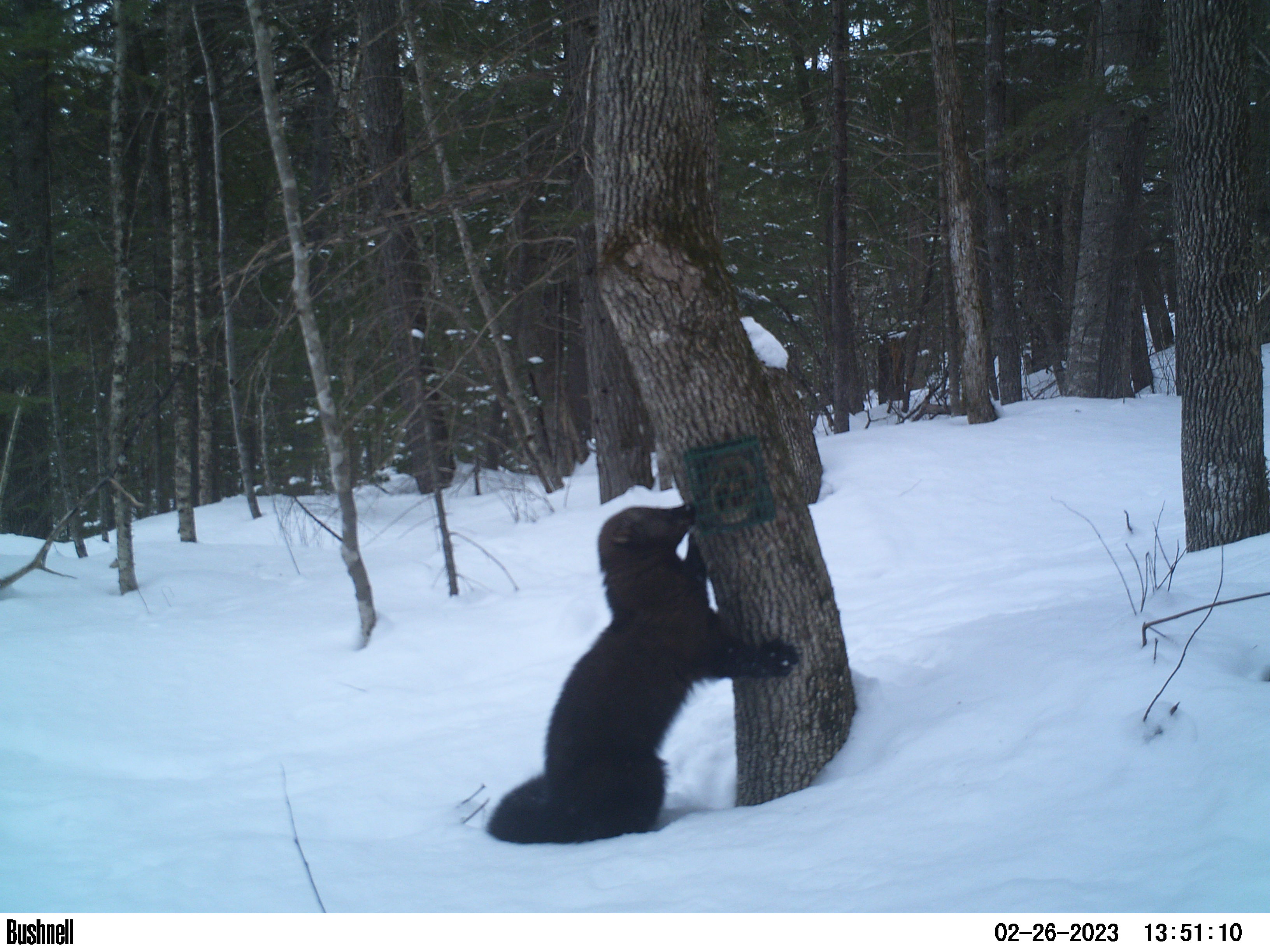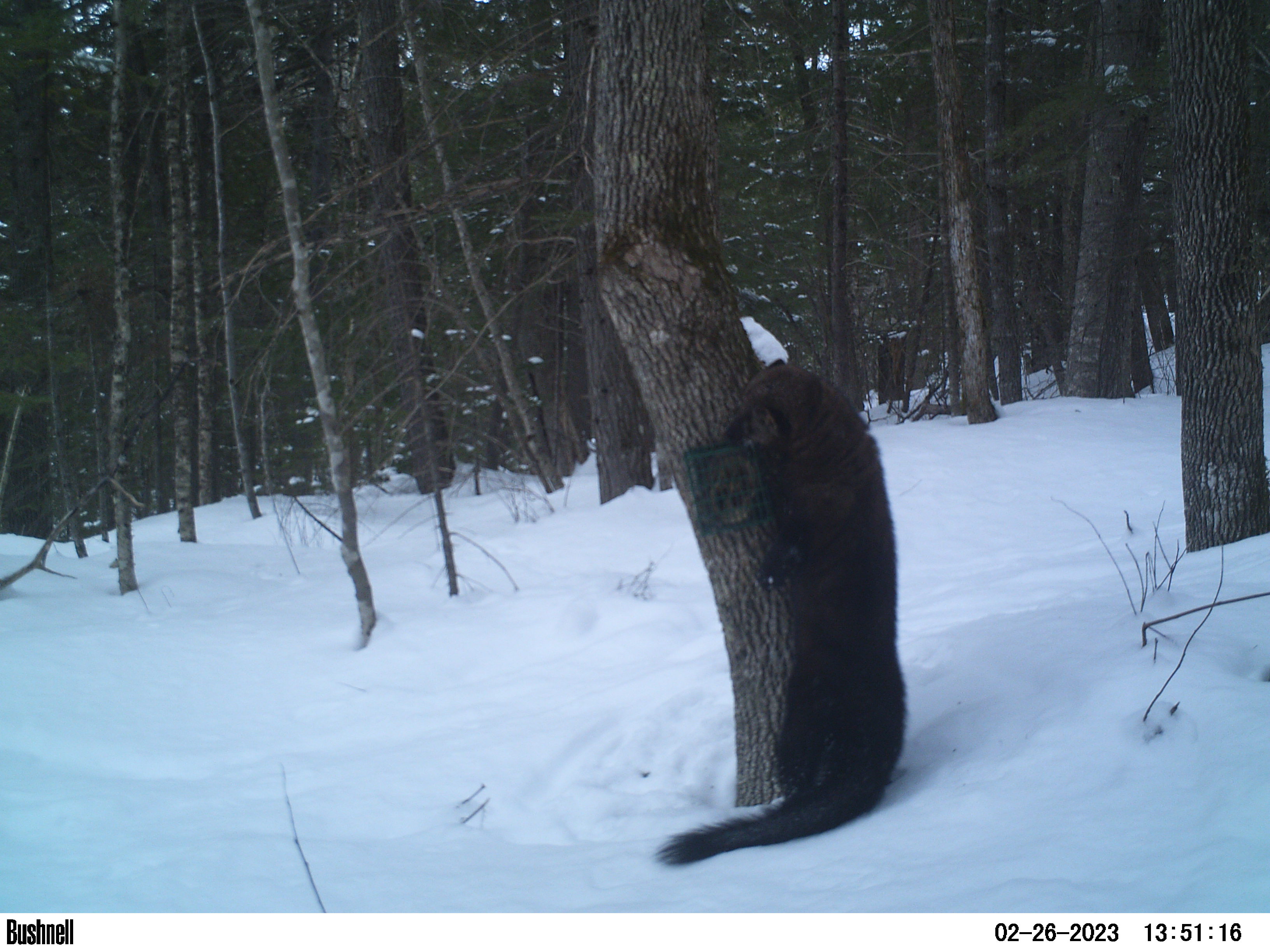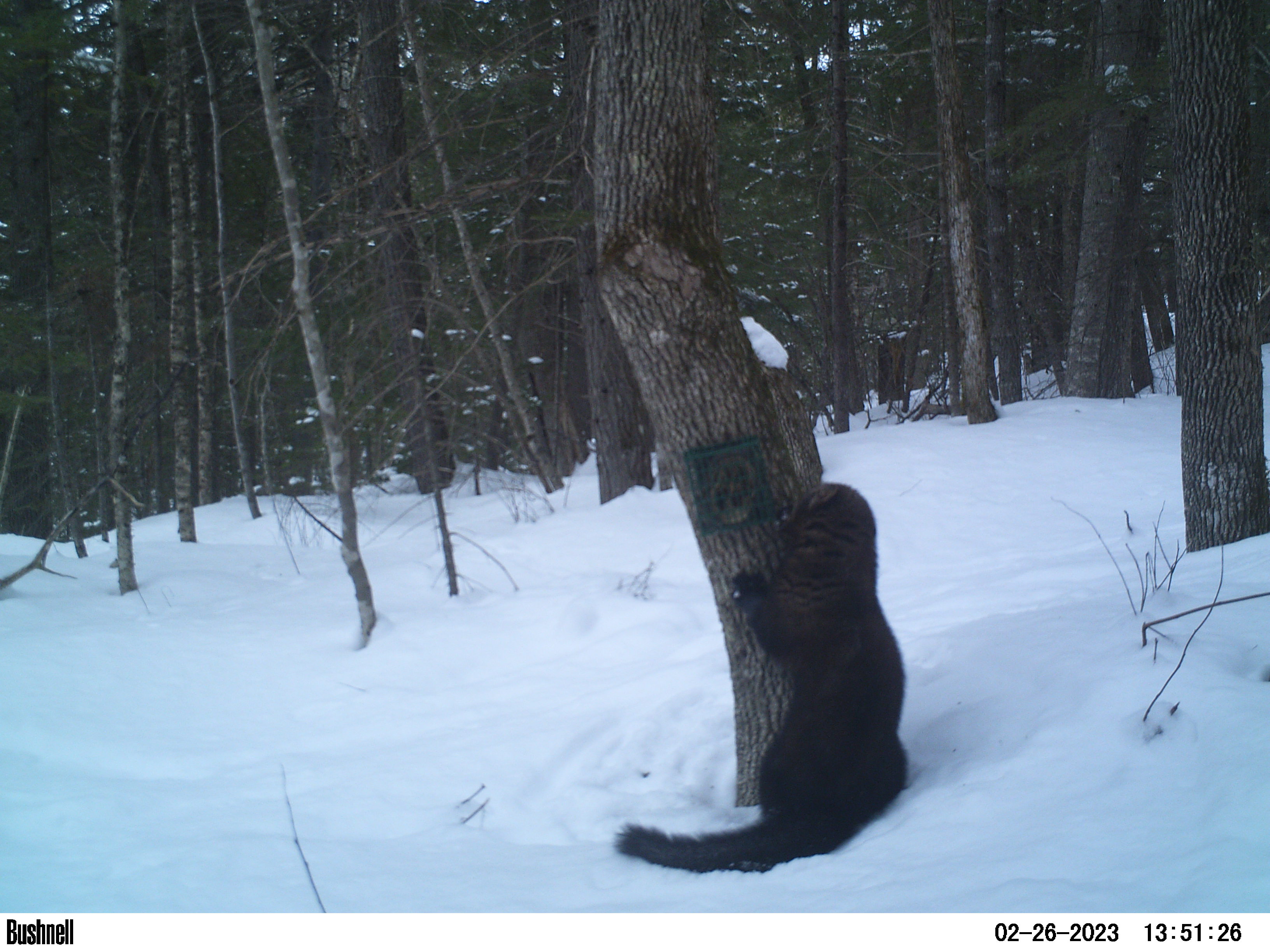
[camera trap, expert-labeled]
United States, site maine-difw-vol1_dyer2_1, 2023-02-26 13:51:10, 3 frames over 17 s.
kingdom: Animalia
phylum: Chordata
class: Mammalia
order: Carnivora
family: Mustelidae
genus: Pekania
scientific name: Pekania pennanti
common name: fisher